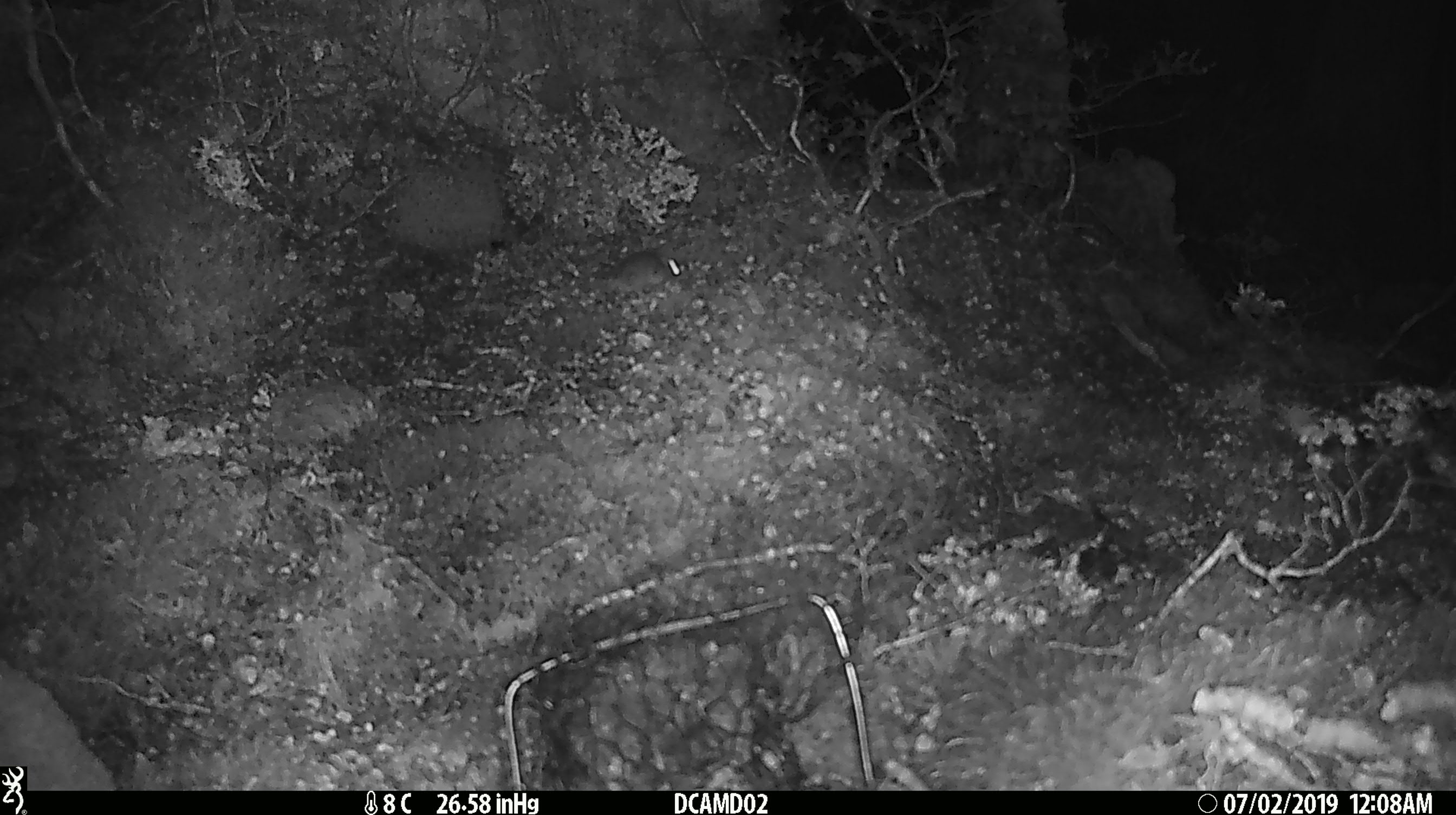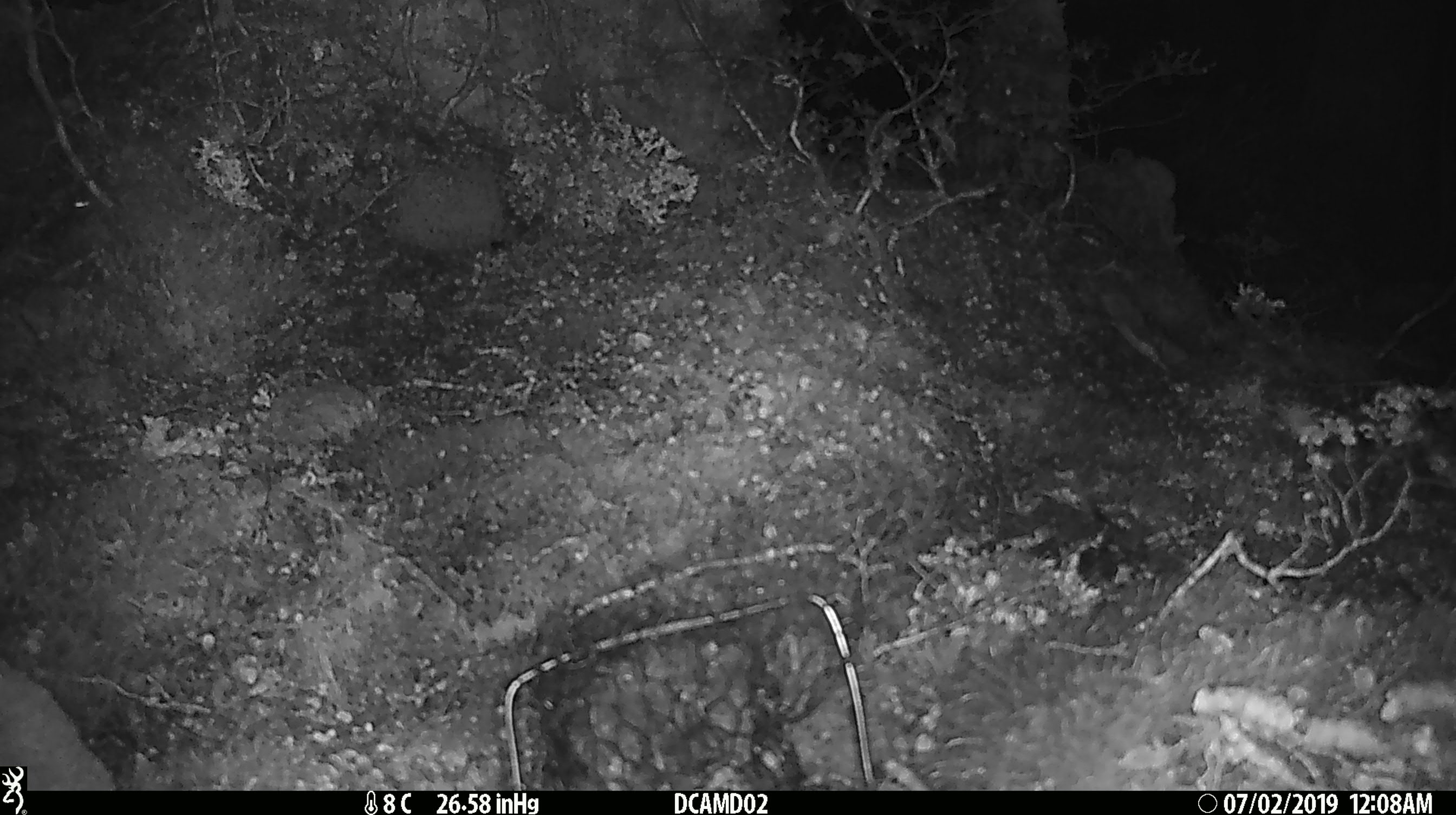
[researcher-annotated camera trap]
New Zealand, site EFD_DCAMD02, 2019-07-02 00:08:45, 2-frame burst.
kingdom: Animalia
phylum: Chordata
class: Mammalia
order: Rodentia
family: Muridae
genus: Mus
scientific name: Mus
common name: mouse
Mouse (Mus).